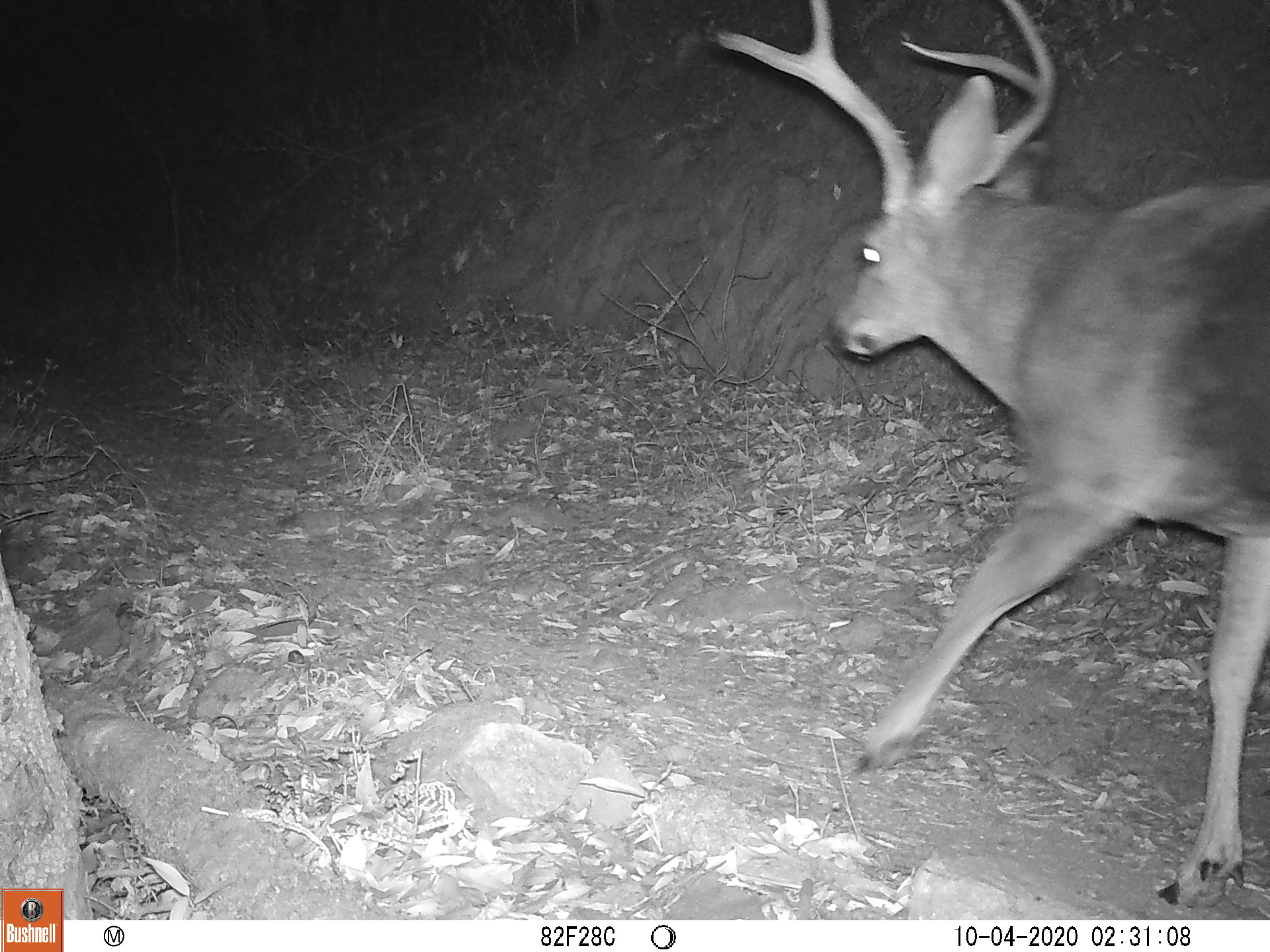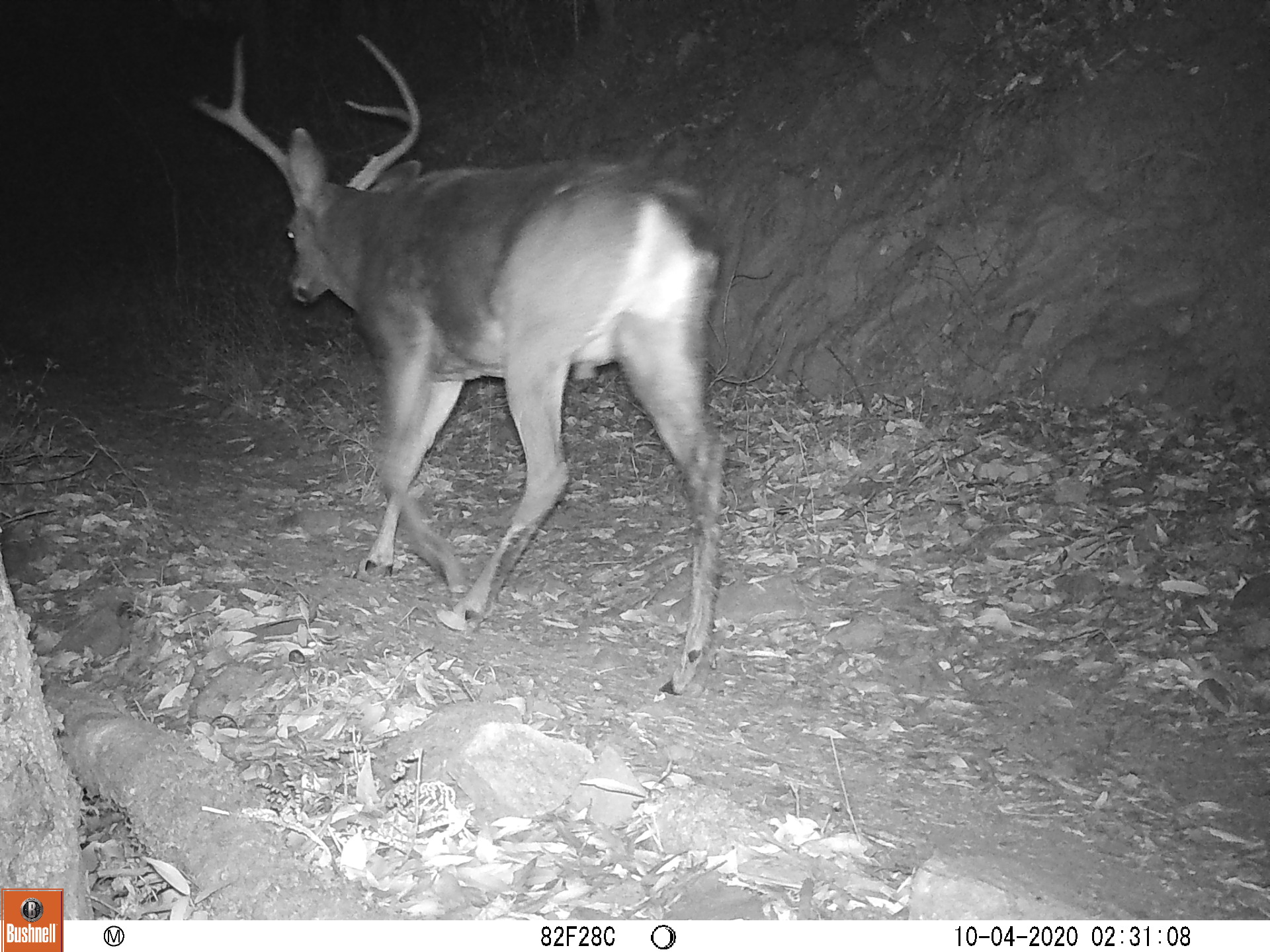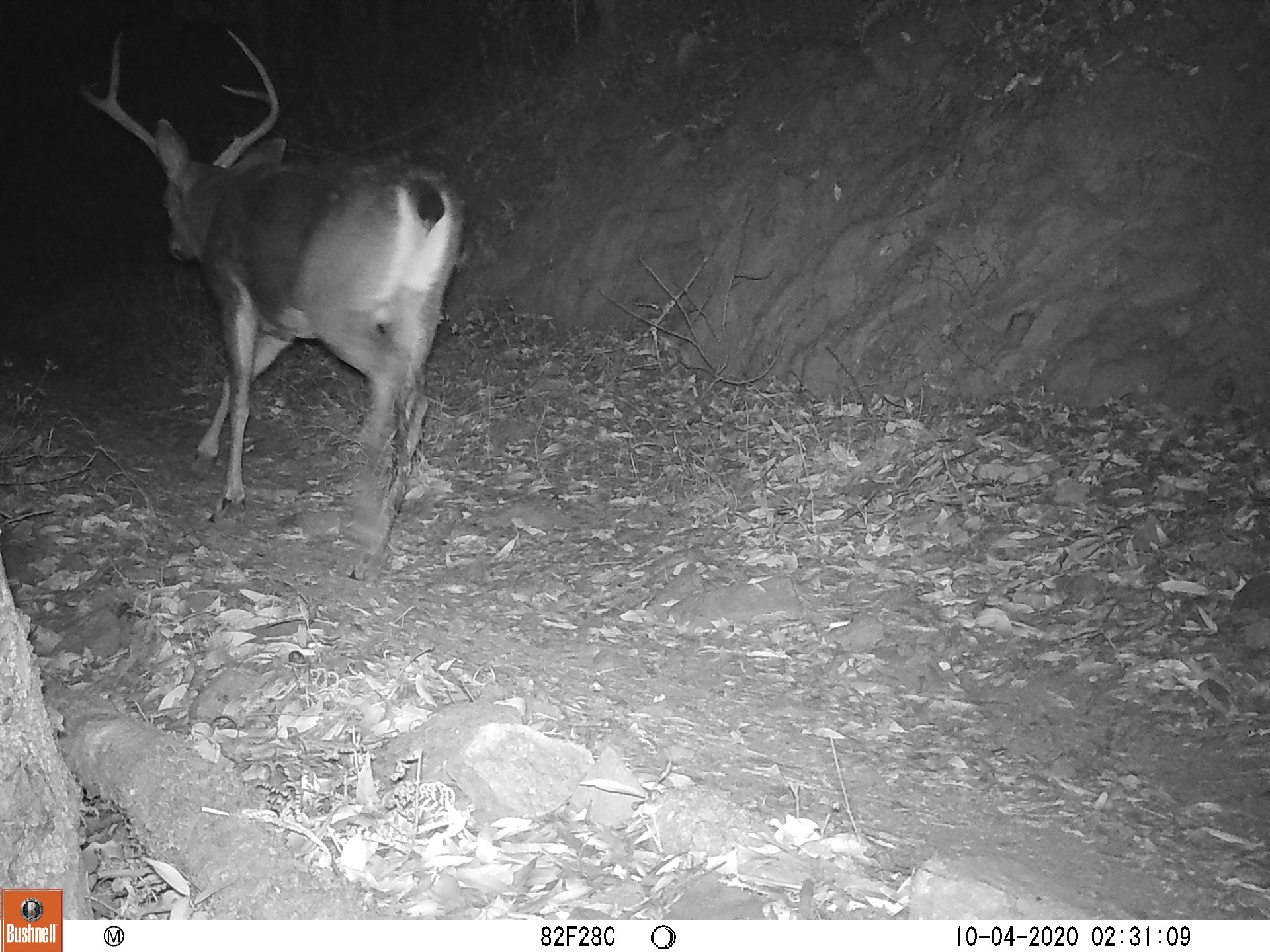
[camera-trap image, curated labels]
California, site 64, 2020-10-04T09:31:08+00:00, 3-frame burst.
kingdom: Animalia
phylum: Chordata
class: Mammalia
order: Artiodactyla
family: Cervidae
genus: Odocoileus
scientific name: Odocoileus hemionus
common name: mule deer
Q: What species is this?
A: Mule deer (Odocoileus hemionus).